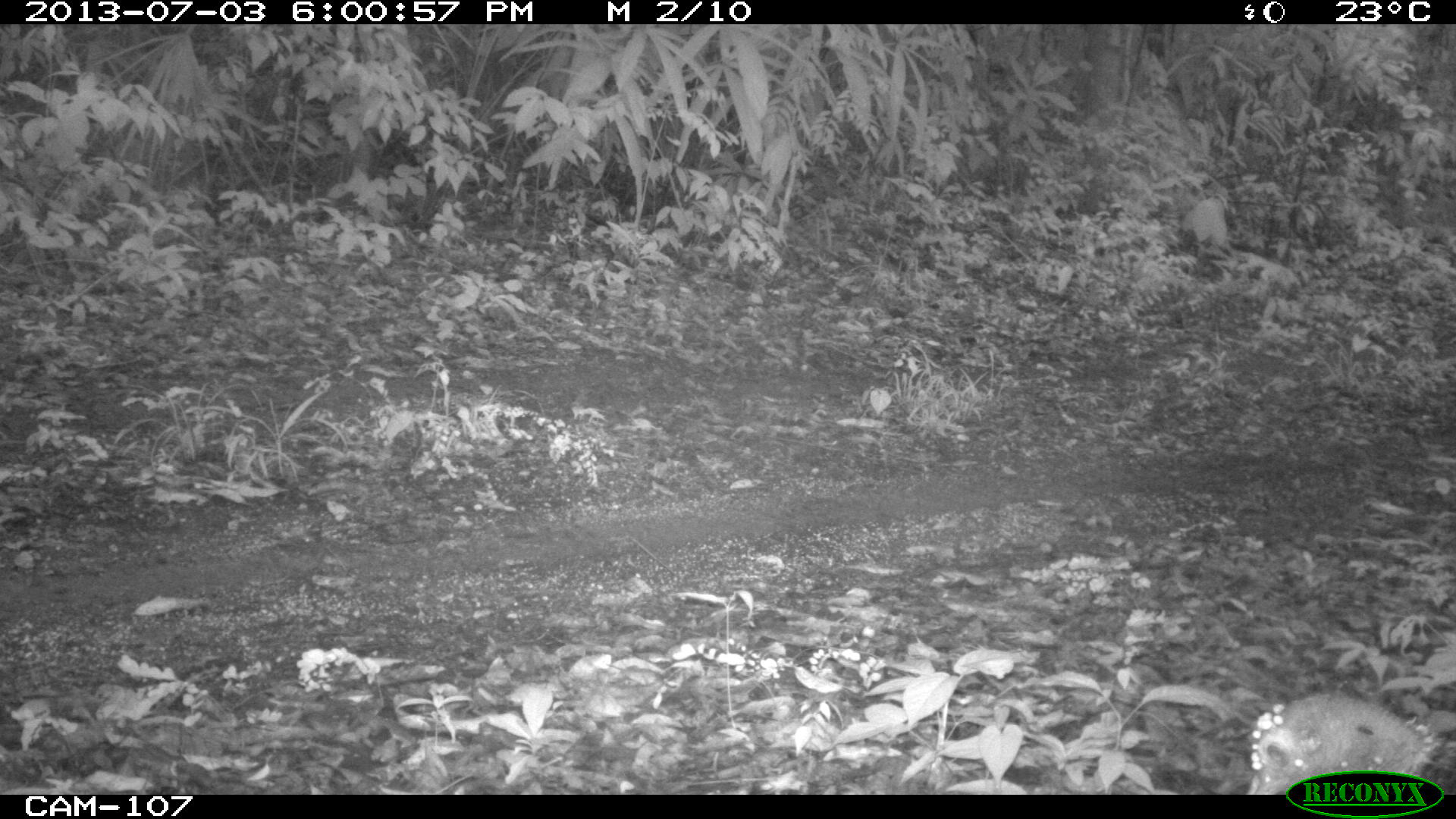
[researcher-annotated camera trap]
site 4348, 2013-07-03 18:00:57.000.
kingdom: Animalia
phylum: Chordata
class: Aves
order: Galliformes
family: Phasianidae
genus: Meleagris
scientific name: Meleagris ocellata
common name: ocellated turkey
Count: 1.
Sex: female.